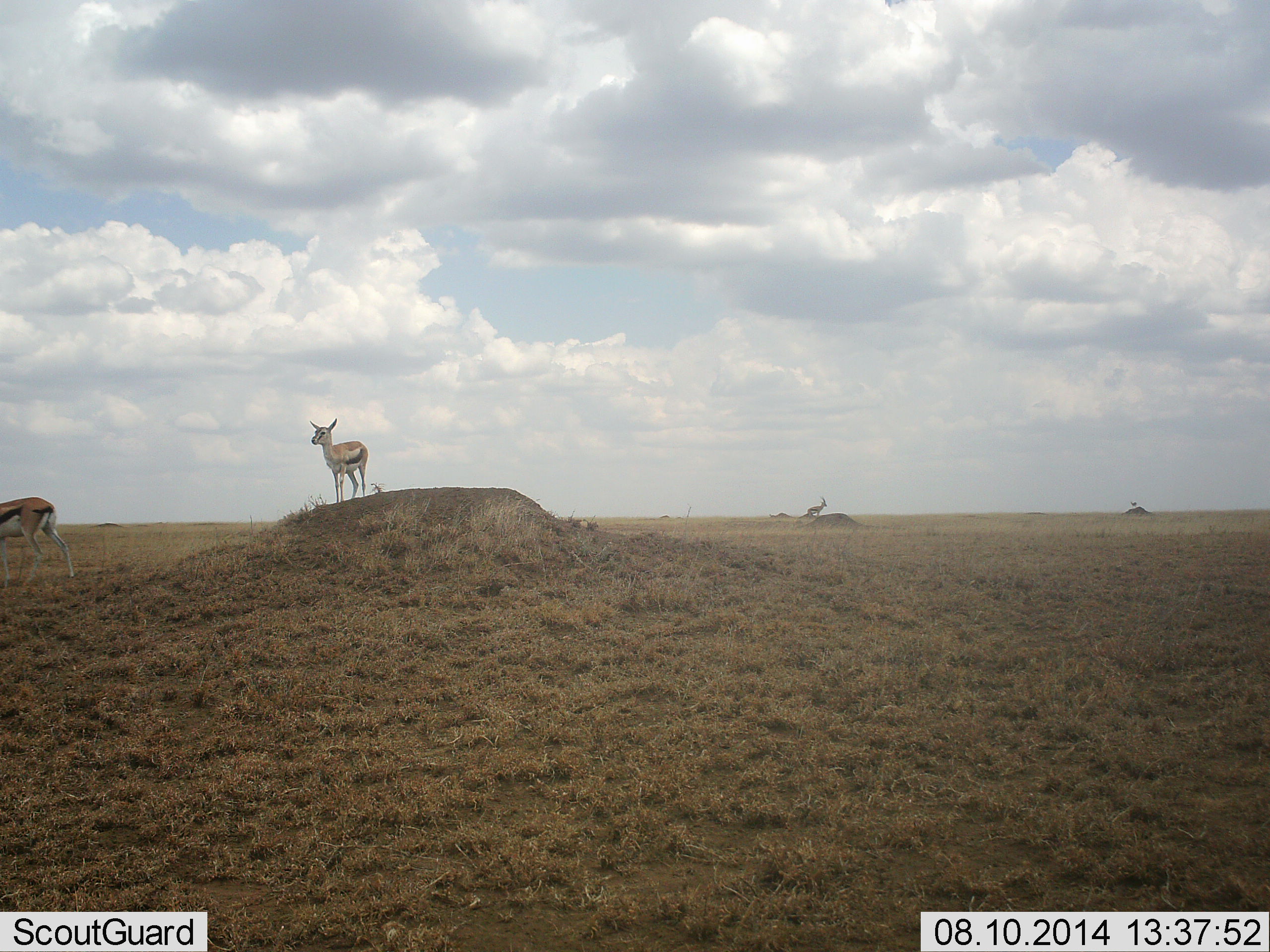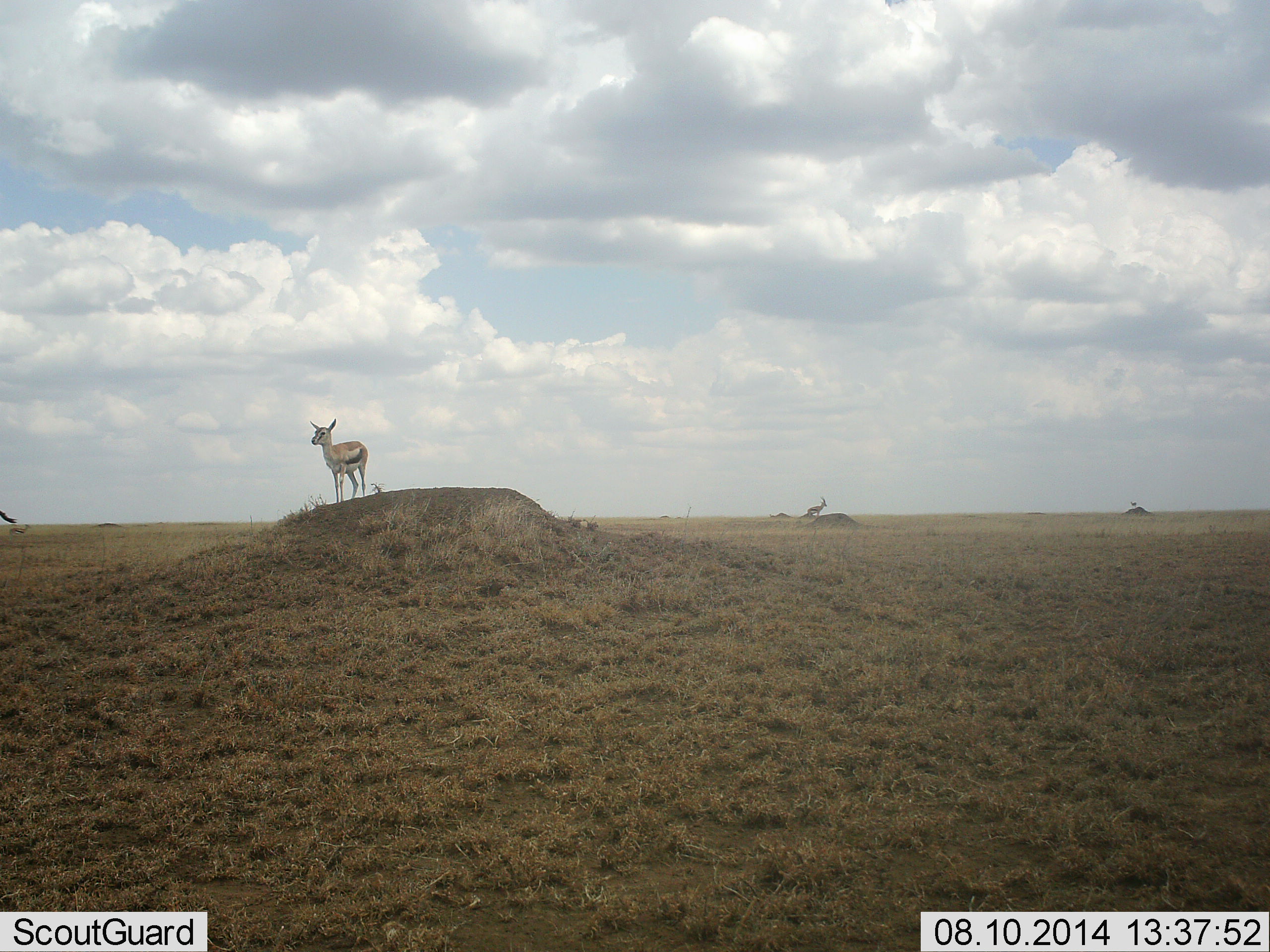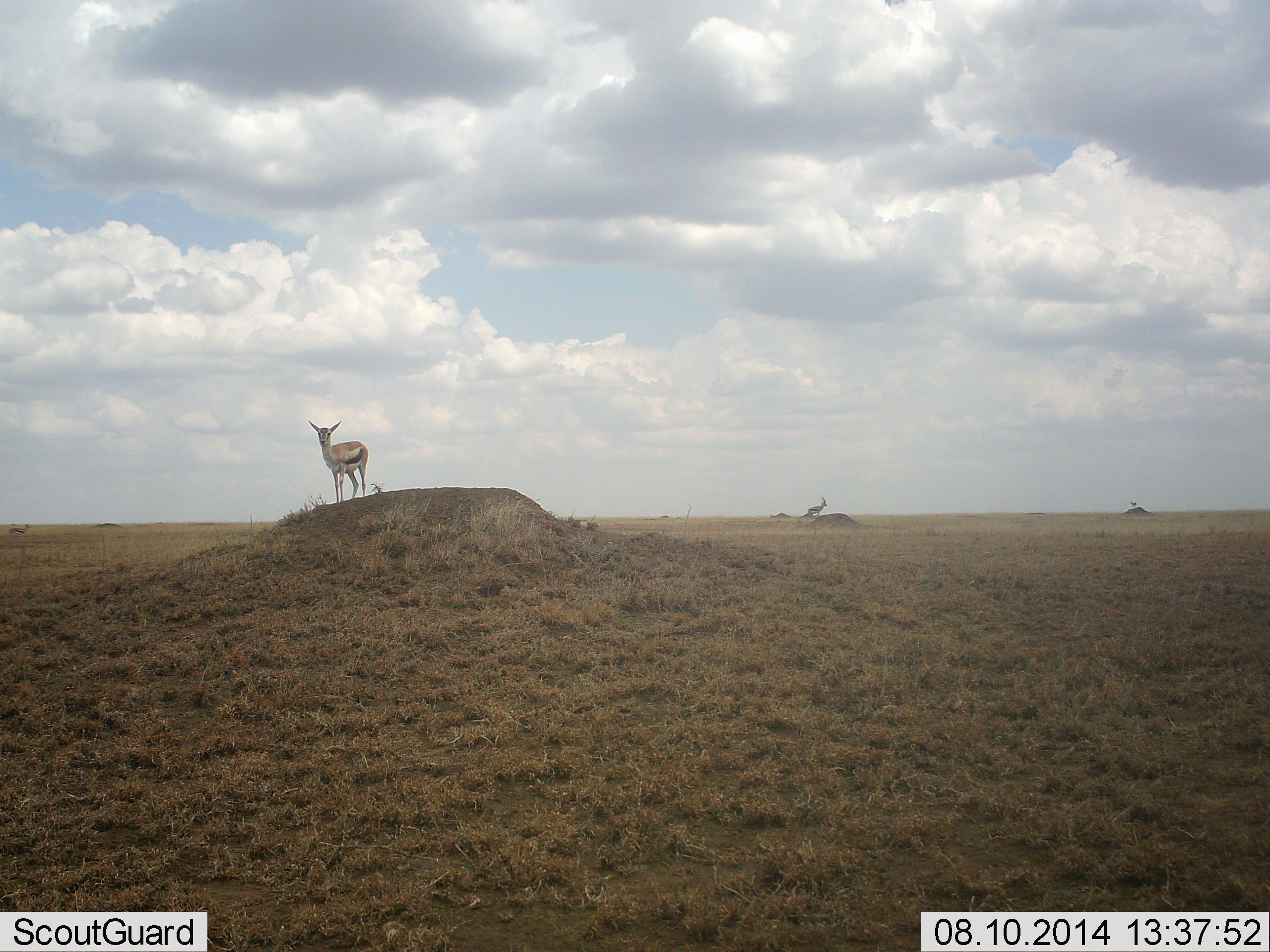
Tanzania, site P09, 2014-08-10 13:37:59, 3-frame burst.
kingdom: Animalia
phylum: Chordata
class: Mammalia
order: Artiodactyla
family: Bovidae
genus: Eudorcas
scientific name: Eudorcas thomsonii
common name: thomson's gazelle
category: gazellethomsons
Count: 2.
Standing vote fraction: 100%.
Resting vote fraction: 0%.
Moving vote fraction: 30%.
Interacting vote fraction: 0%.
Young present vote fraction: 10%.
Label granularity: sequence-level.